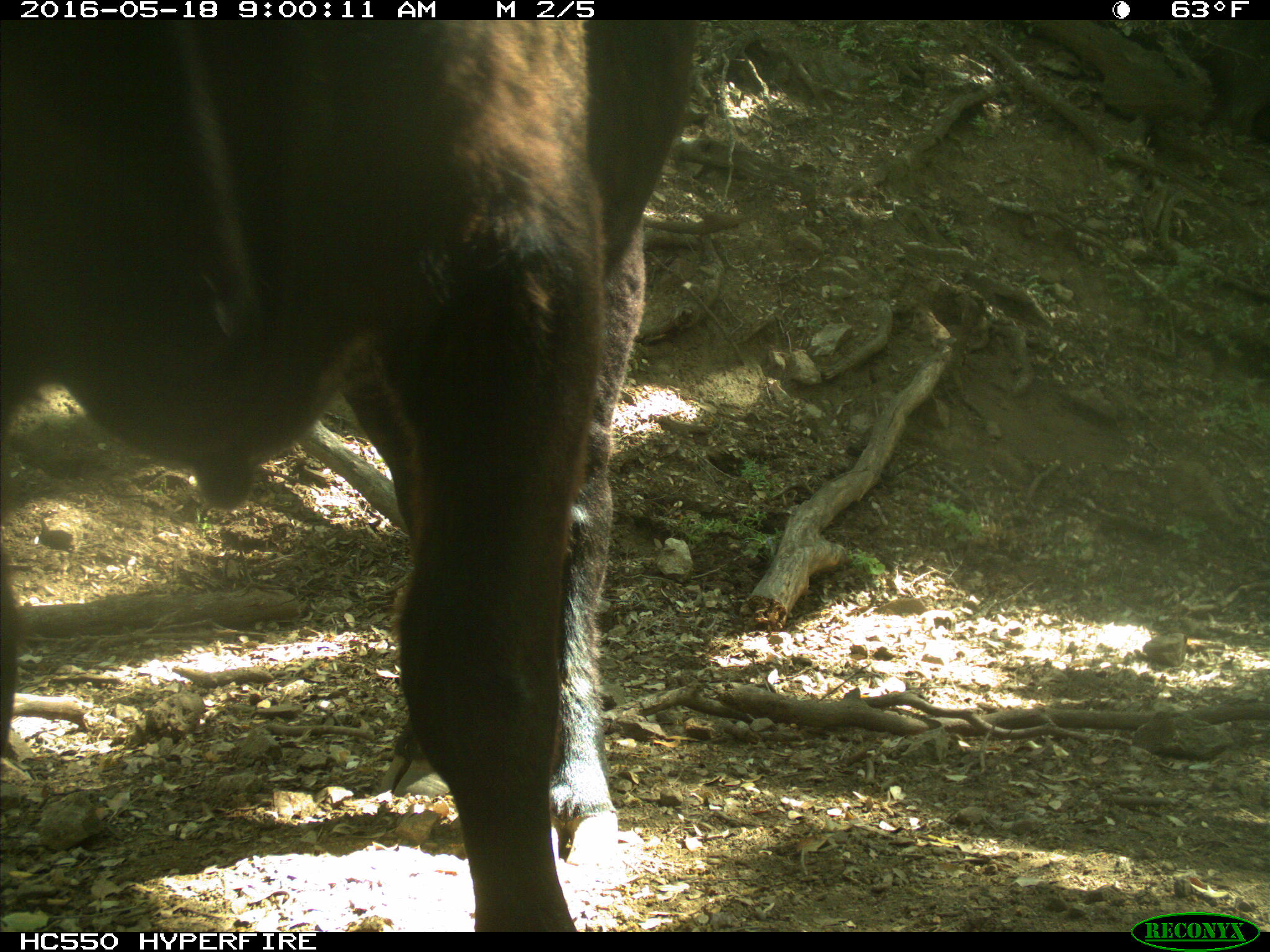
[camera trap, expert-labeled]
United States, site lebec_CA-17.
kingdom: Animalia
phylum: Chordata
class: Mammalia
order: Artiodactyla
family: Bovidae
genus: Bos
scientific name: Bos taurus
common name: domestic cow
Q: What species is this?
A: Bos taurus (domestic cow).